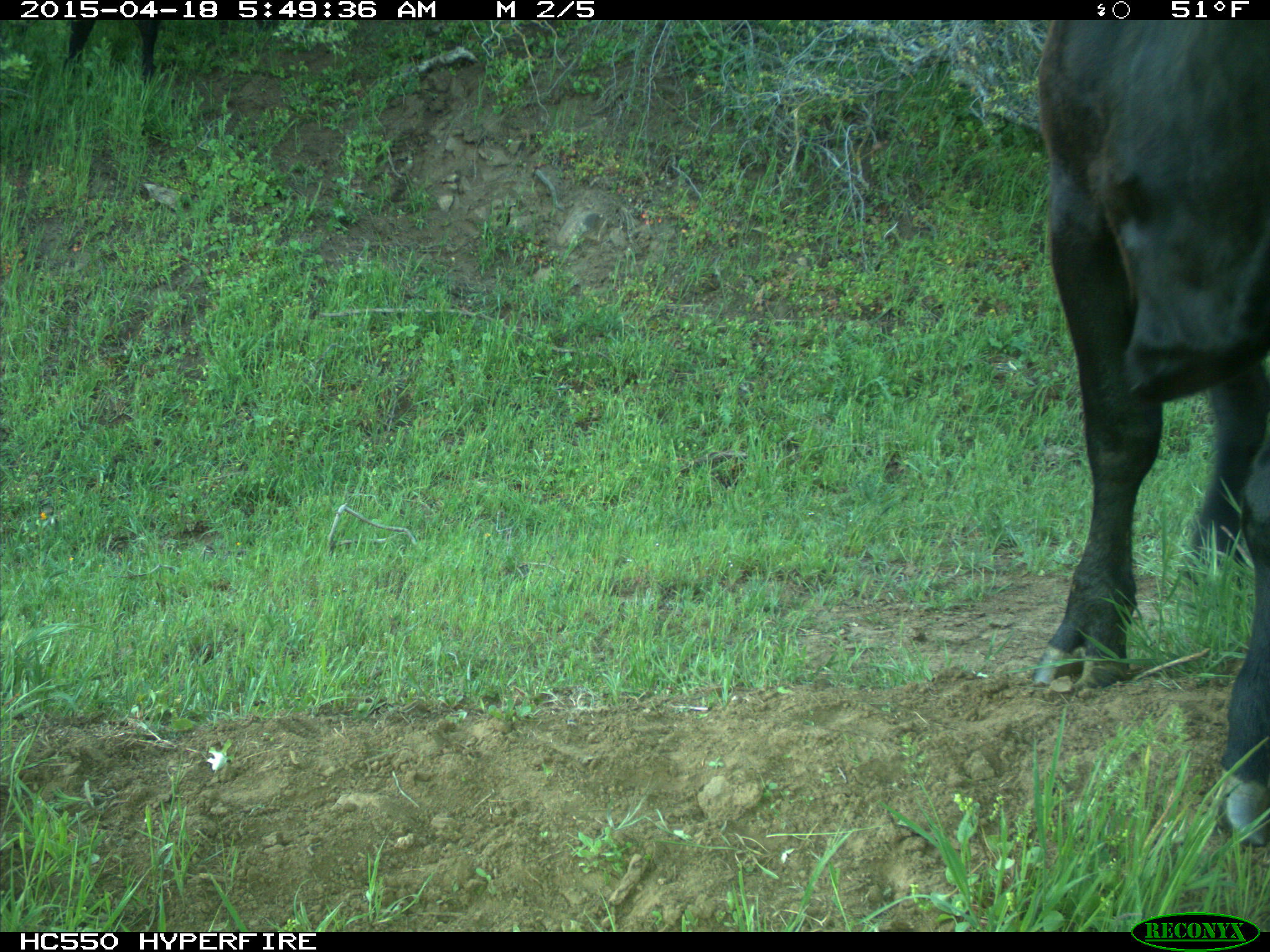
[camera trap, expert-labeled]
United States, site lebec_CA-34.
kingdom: Animalia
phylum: Chordata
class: Mammalia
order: Artiodactyla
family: Bovidae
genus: Bos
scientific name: Bos taurus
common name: domestic cow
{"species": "Bos taurus (domestic cow)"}